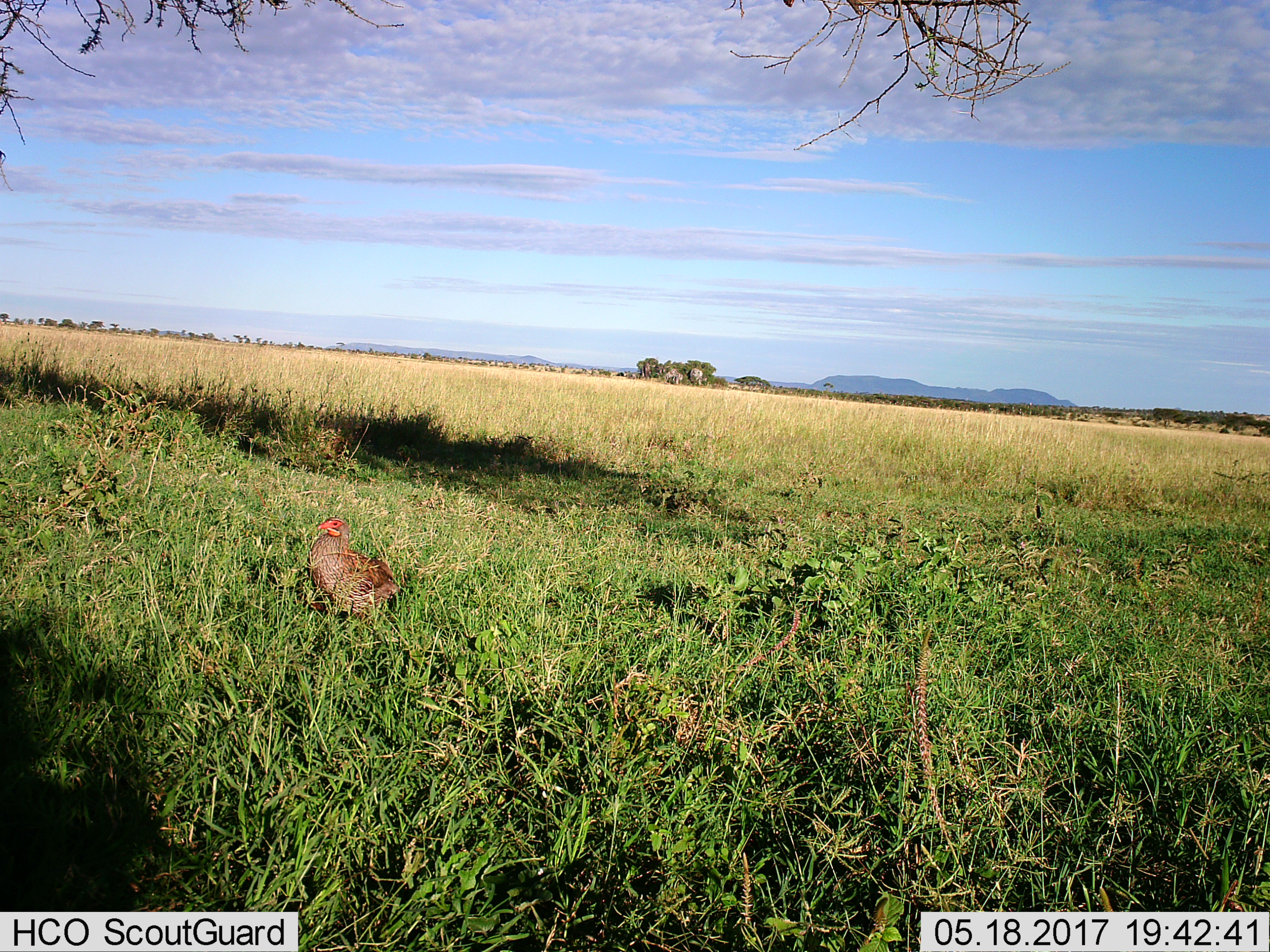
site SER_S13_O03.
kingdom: Animalia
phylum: Chordata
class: Aves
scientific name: Aves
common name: bird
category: birdother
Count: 1.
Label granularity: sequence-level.